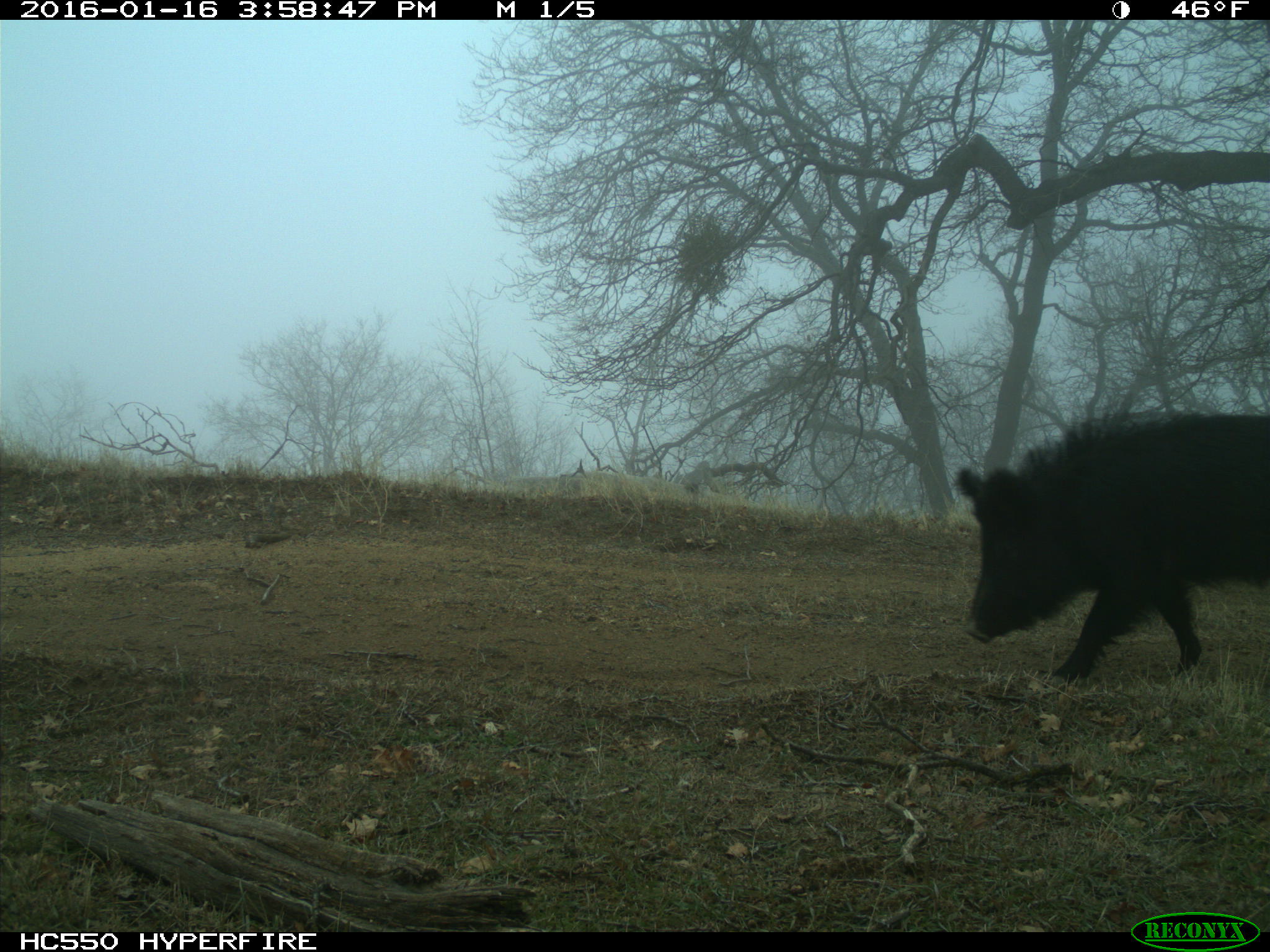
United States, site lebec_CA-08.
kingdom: Animalia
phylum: Chordata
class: Mammalia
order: Artiodactyla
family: Suidae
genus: Sus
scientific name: Sus scrofa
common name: wild boar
Sus scrofa (wild boar).